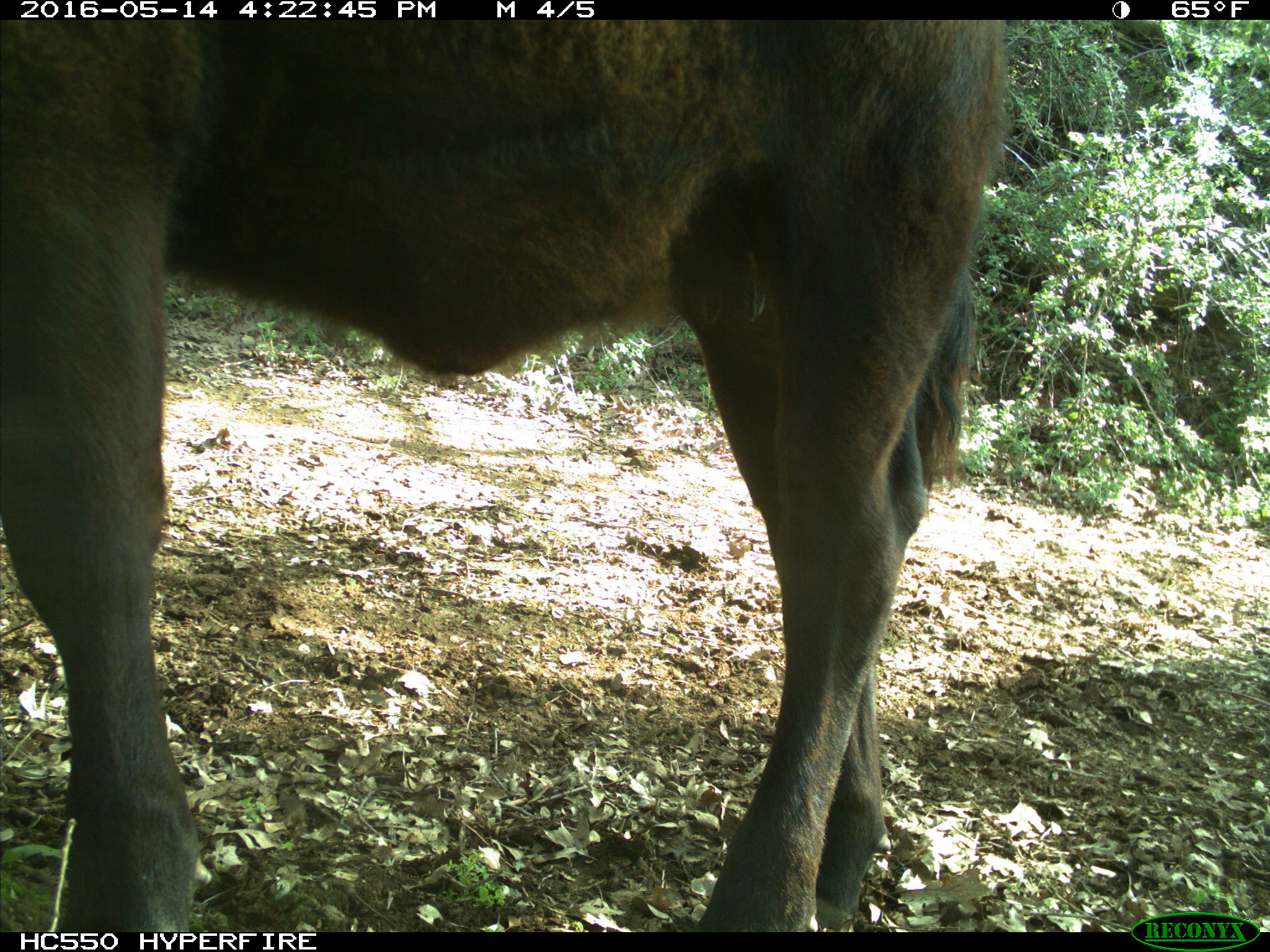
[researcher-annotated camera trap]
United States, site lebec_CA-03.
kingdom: Animalia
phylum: Chordata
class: Mammalia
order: Artiodactyla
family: Bovidae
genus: Bos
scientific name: Bos taurus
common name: domestic cow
Bos taurus (domestic cow).